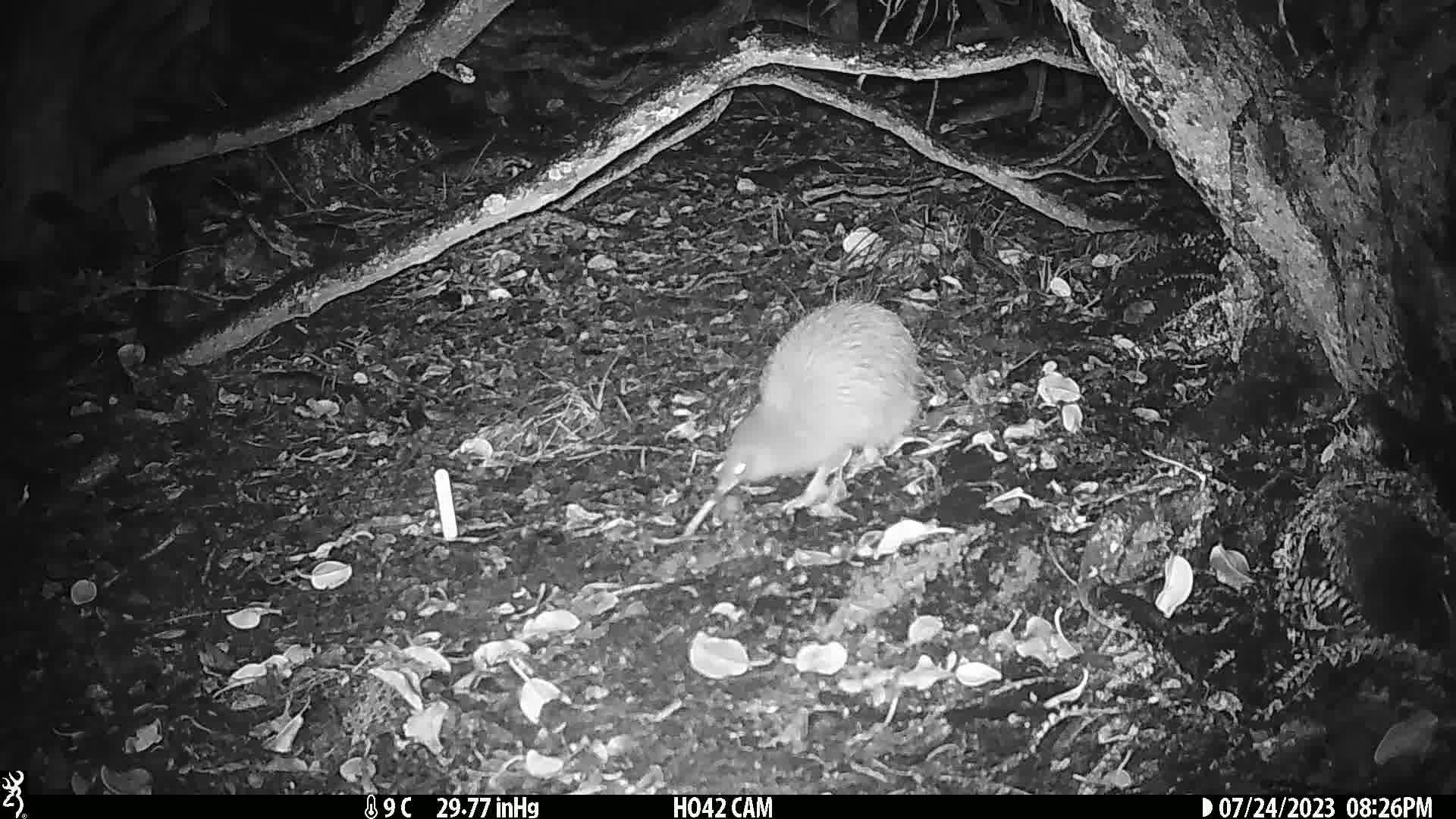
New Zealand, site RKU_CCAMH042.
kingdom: Animalia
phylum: Chordata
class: Aves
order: Apterygiformes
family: Apterygidae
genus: Apteryx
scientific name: Apteryx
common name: kiwi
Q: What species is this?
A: Kiwi (Apteryx).